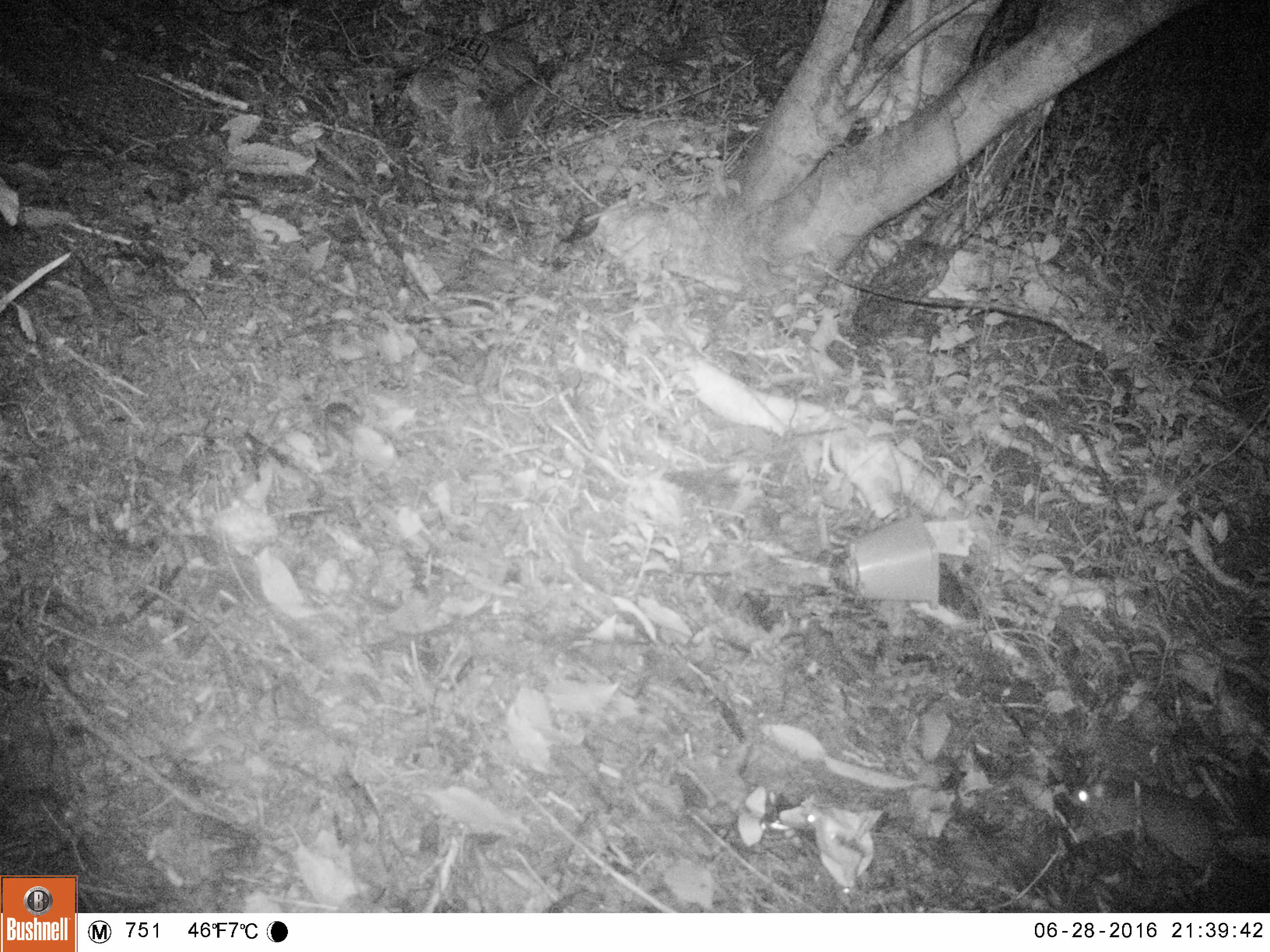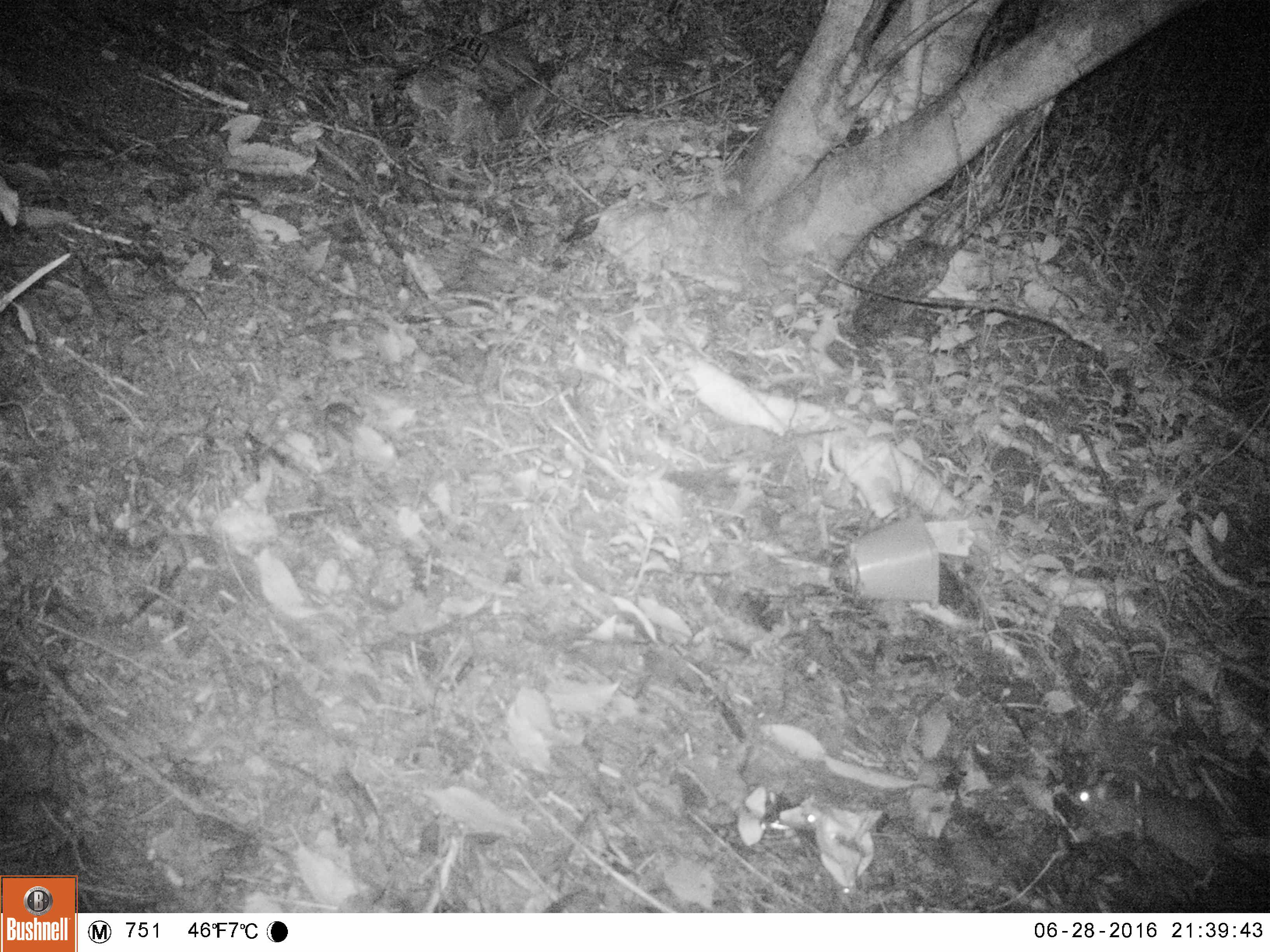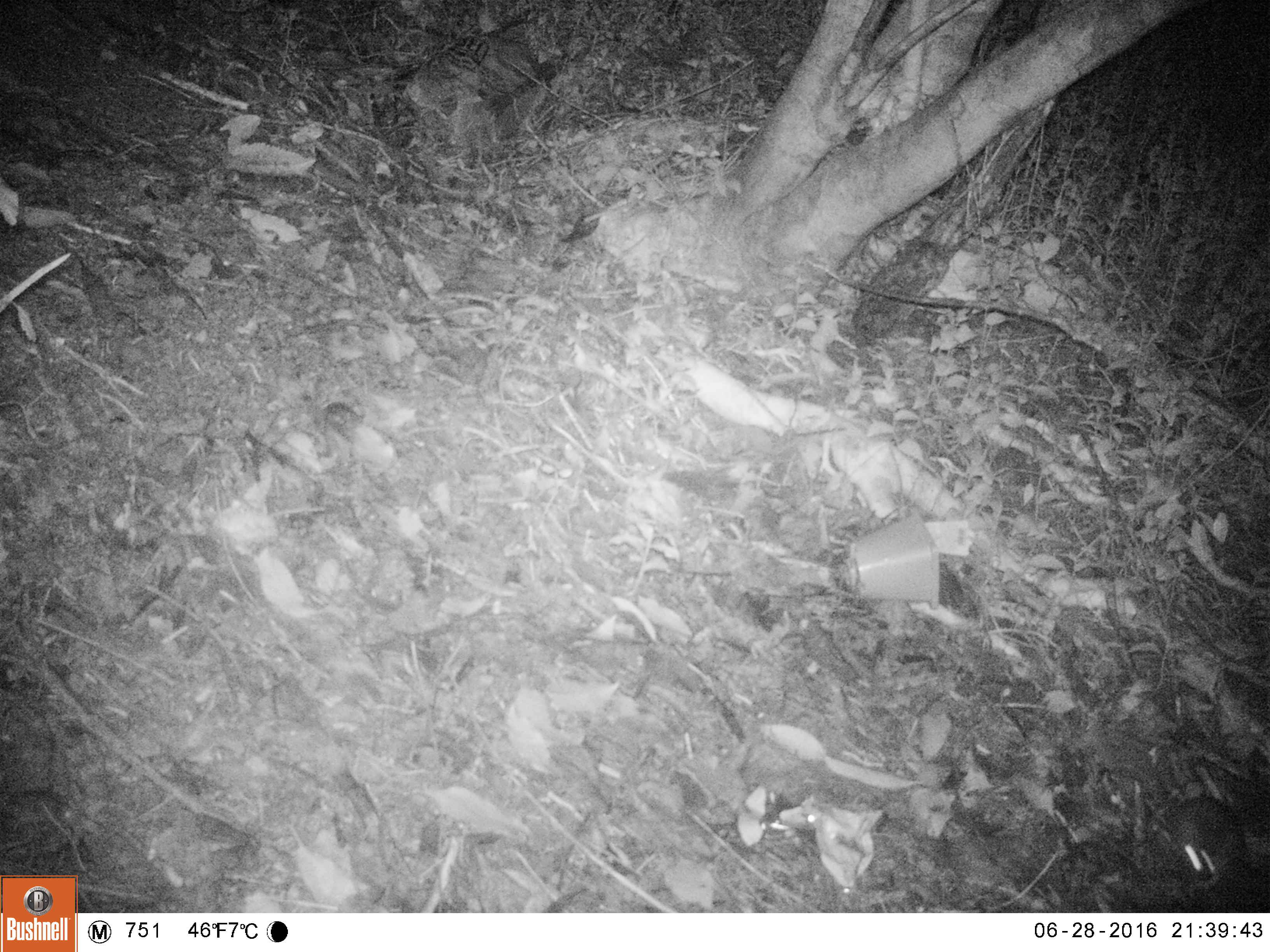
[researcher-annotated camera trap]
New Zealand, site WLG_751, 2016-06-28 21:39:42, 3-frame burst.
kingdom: Animalia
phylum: Chordata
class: Mammalia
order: Rodentia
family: Muridae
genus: Rattus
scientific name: Rattus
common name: rat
Rat (Rattus).